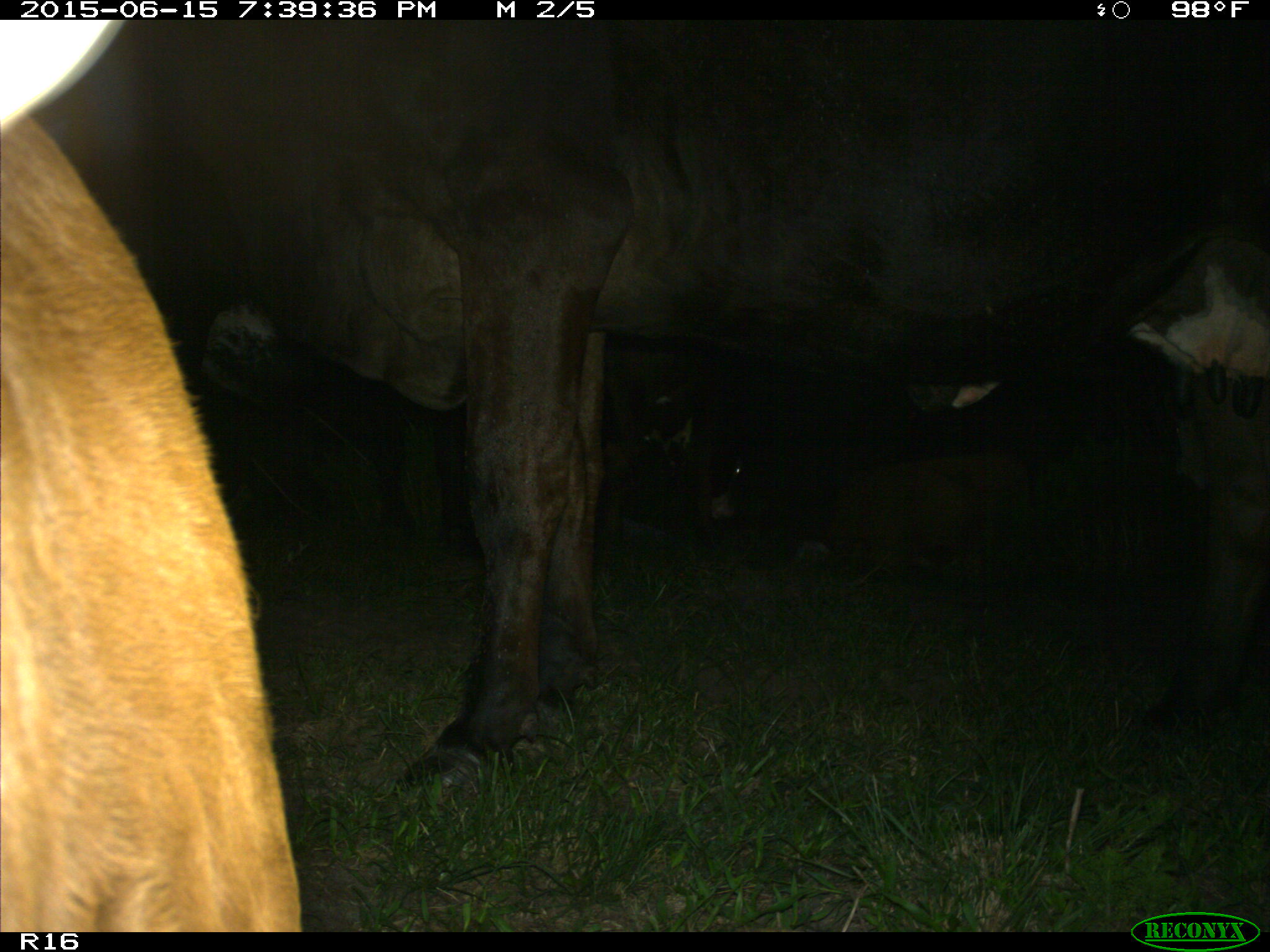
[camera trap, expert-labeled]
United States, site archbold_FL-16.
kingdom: Animalia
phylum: Chordata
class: Mammalia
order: Artiodactyla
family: Bovidae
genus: Bos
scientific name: Bos taurus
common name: domestic cow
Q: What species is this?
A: Bos taurus (domestic cow).